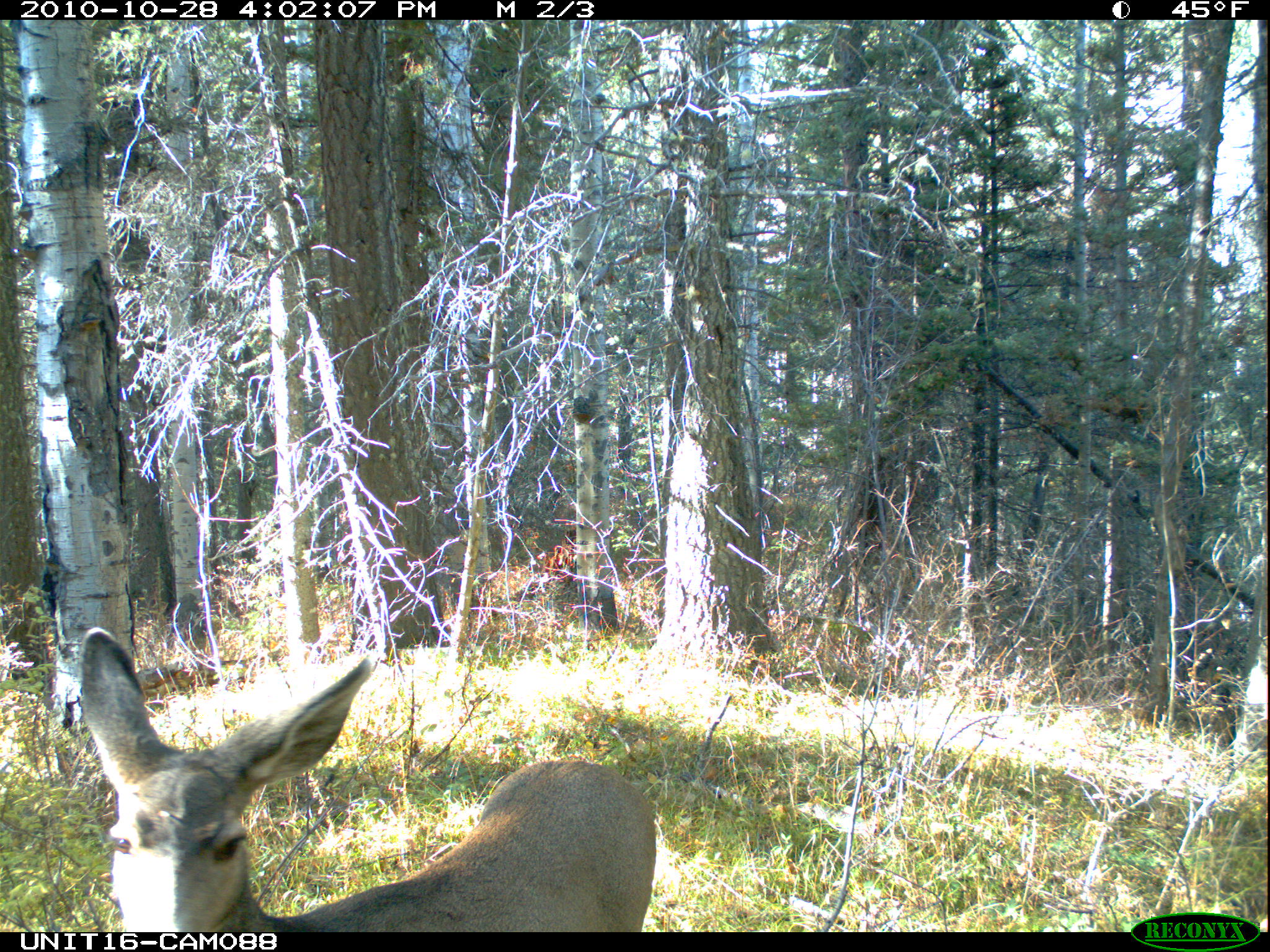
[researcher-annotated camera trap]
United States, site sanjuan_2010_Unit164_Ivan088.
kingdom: Animalia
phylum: Chordata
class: Mammalia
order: Artiodactyla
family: Cervidae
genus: Odocoileus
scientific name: Odocoileus hemionus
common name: mule deer